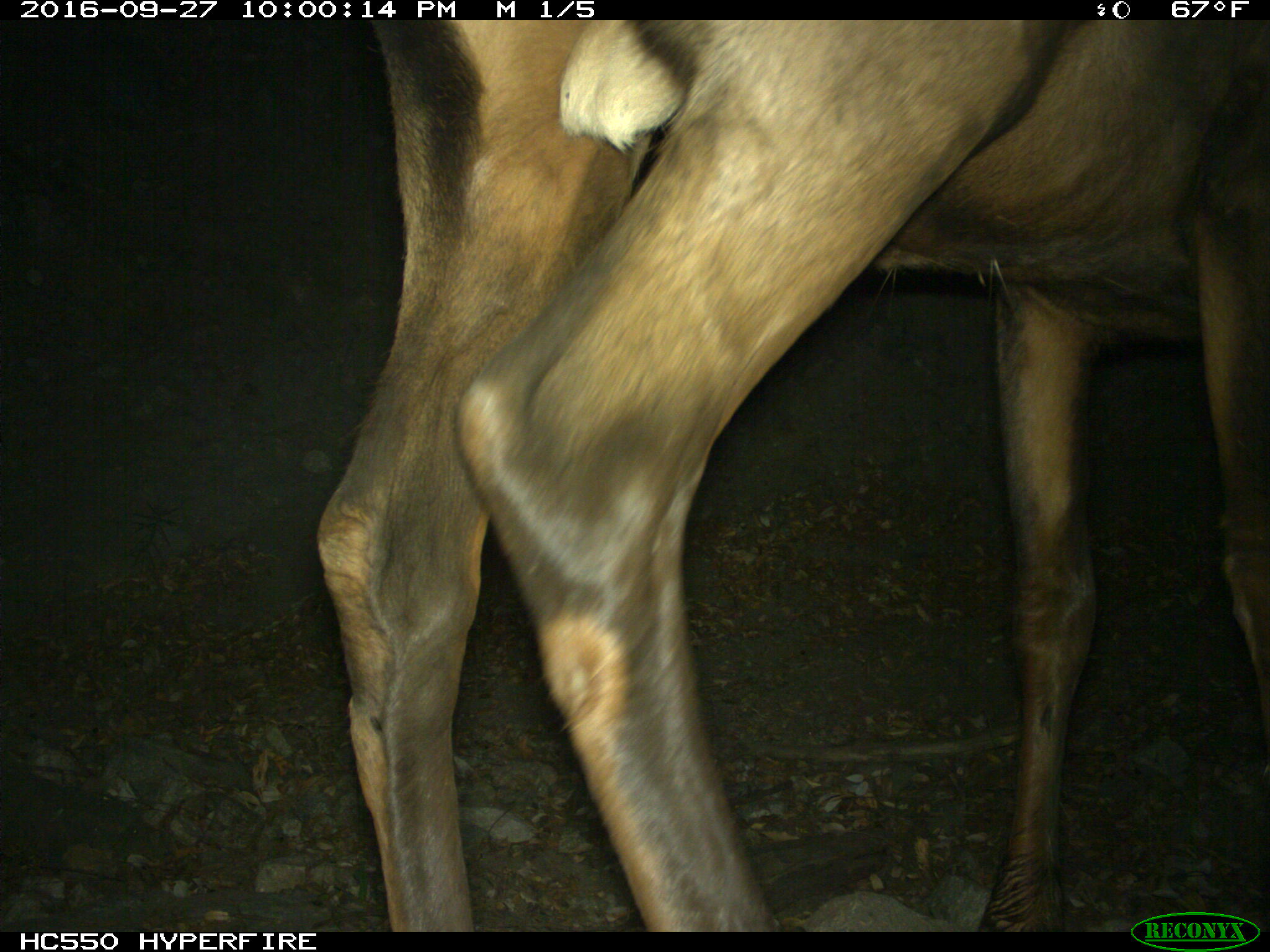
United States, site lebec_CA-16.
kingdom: Animalia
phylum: Chordata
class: Mammalia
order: Artiodactyla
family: Cervidae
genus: Cervus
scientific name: Cervus canadensis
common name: elk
Cervus canadensis (elk).